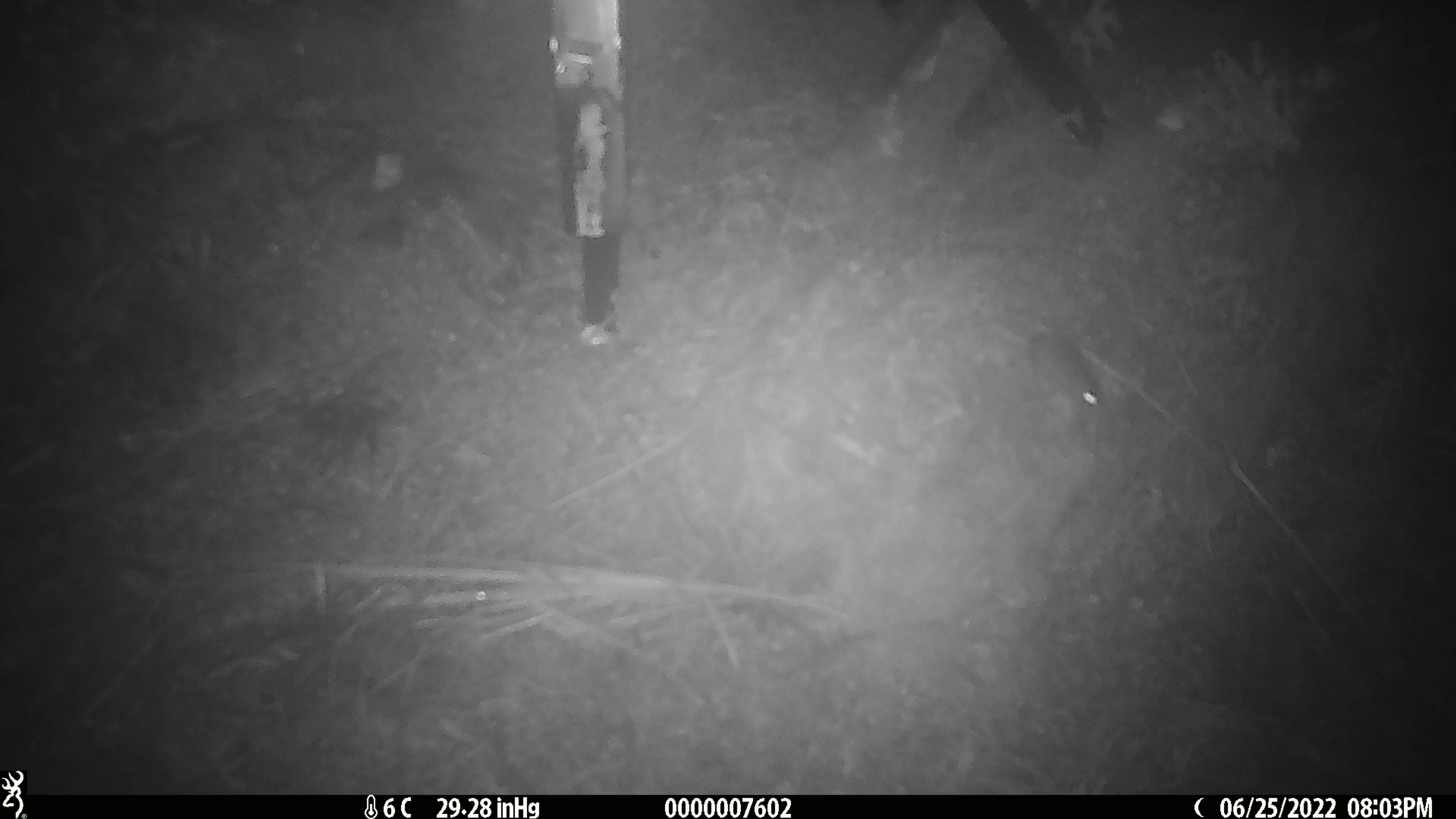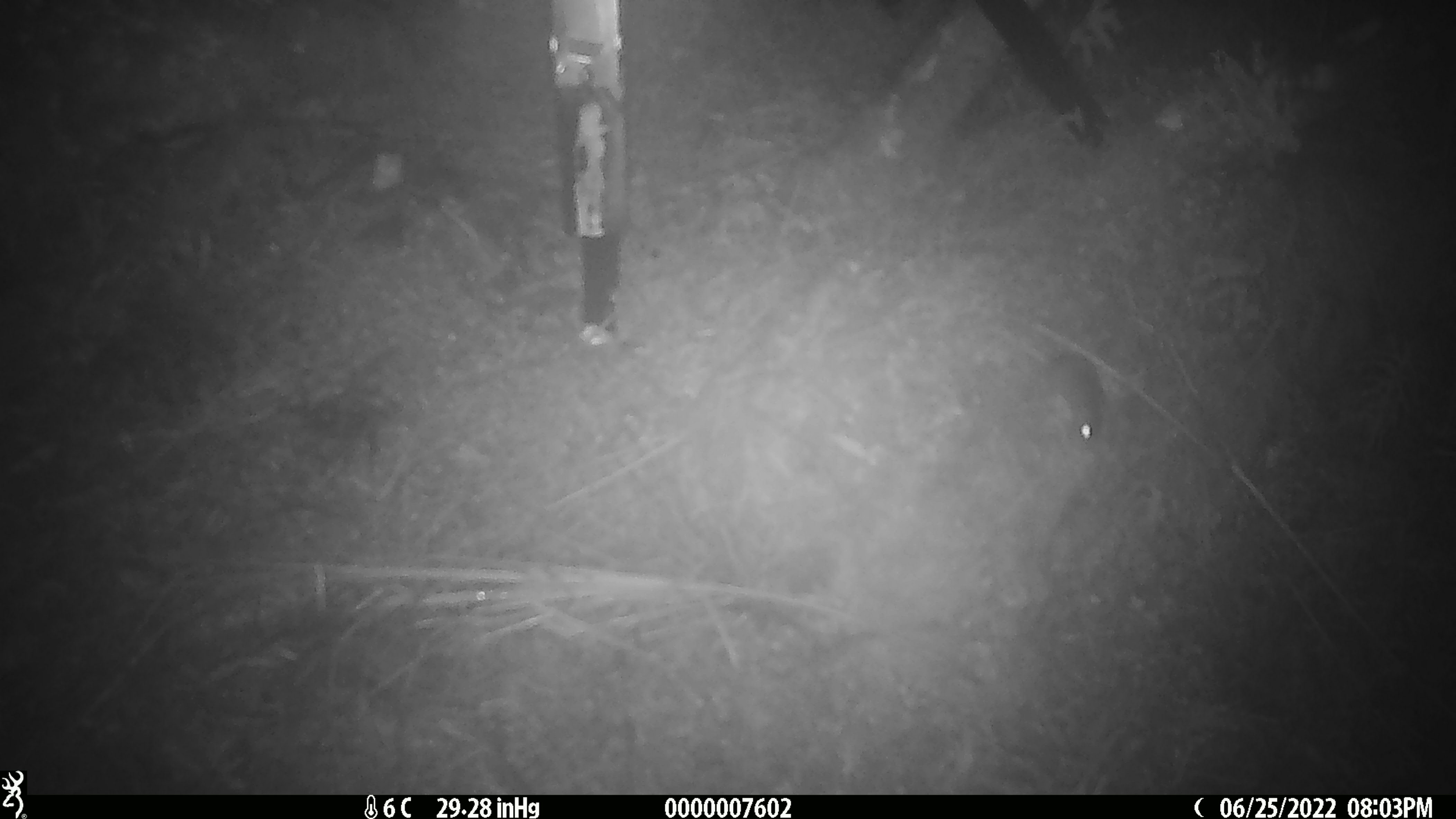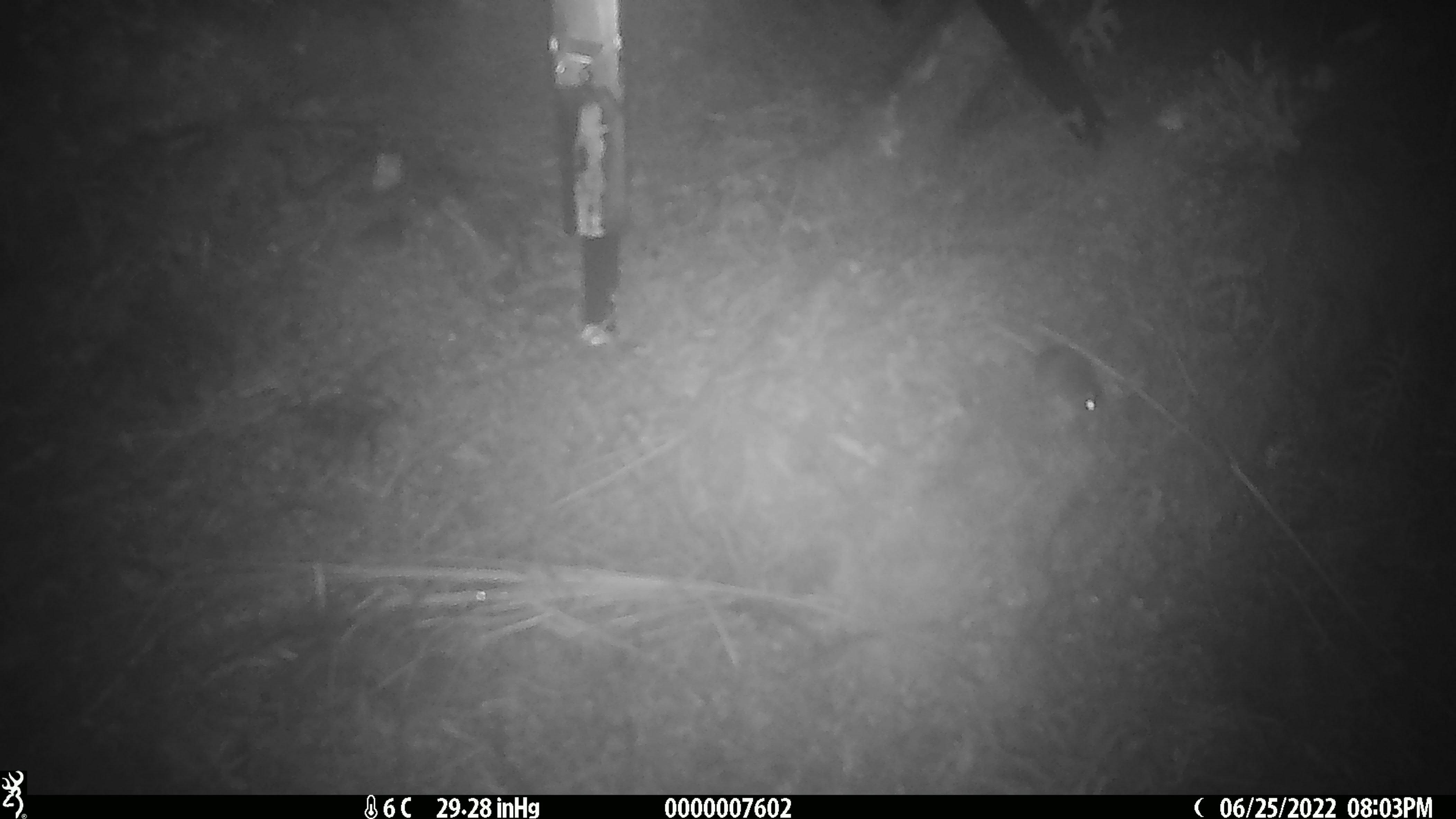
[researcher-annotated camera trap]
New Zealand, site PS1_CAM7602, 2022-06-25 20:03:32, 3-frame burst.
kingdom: Animalia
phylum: Chordata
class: Mammalia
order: Rodentia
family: Muridae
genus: Mus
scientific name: Mus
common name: mouse